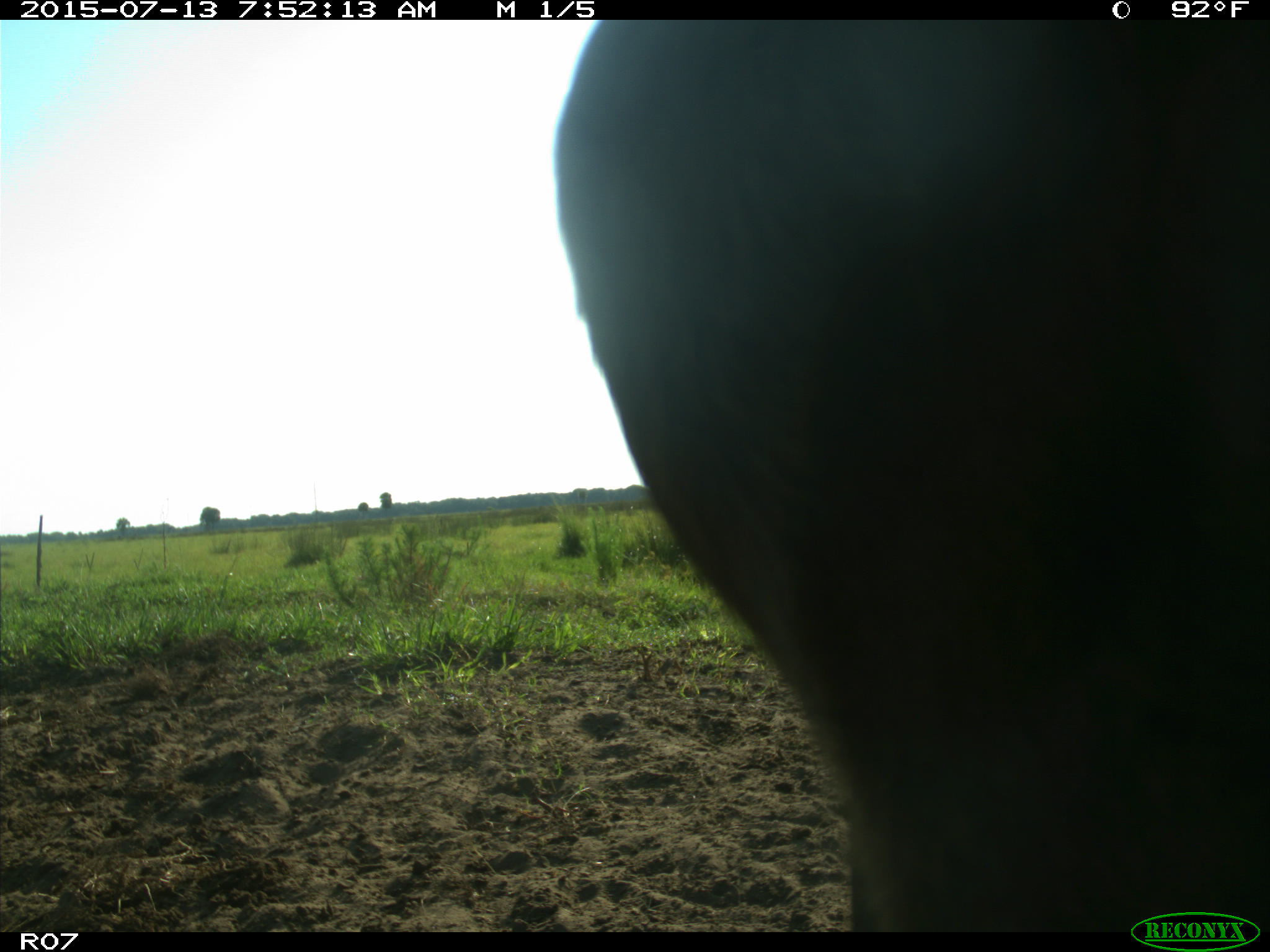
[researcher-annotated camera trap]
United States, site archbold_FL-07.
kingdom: Animalia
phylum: Chordata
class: Mammalia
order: Artiodactyla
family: Bovidae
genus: Bos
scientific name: Bos taurus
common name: domestic cow